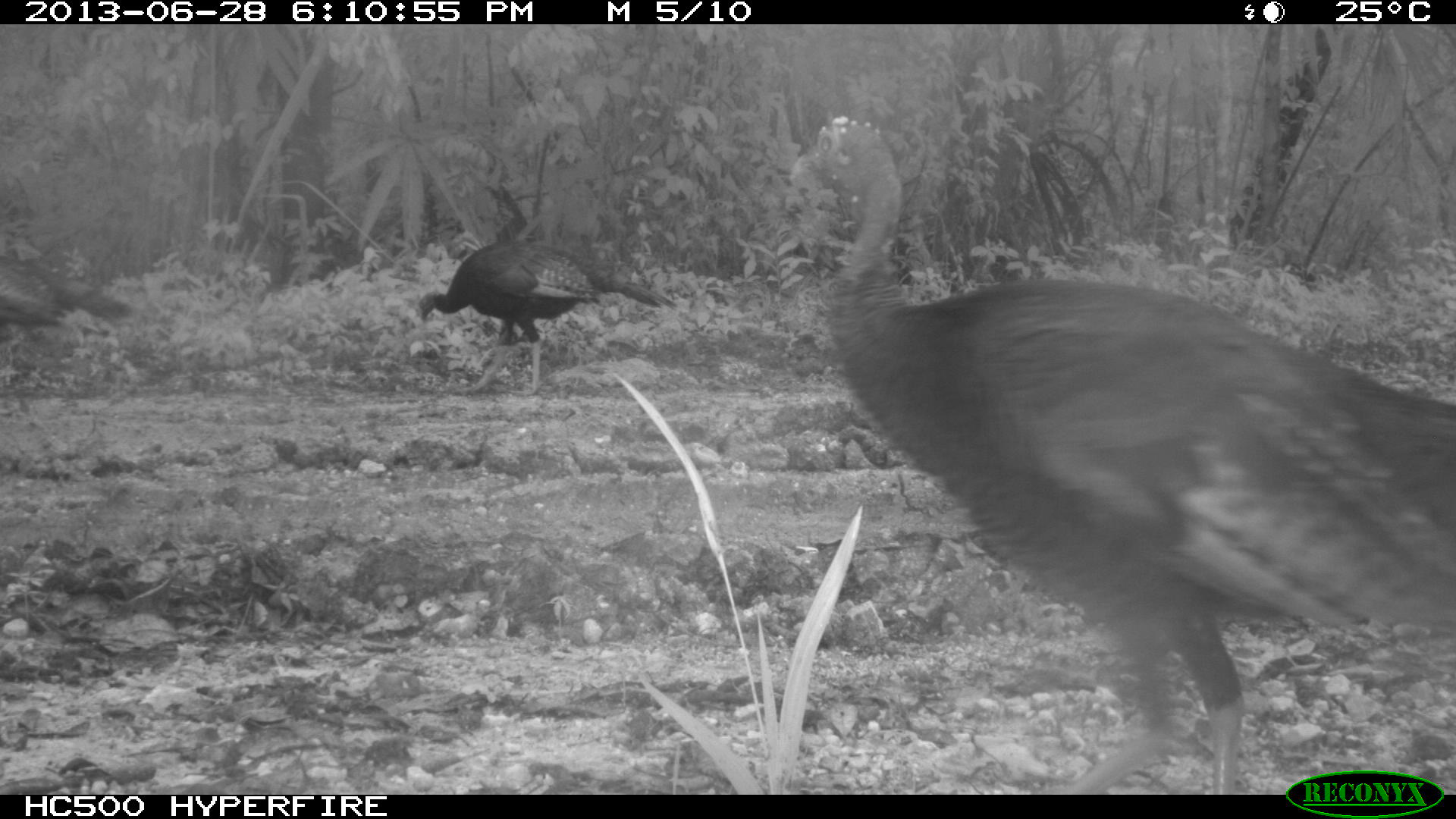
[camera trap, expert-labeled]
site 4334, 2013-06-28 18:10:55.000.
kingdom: Animalia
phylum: Chordata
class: Aves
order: Galliformes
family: Phasianidae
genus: Meleagris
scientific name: Meleagris ocellata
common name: ocellated turkey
Meleagris ocellata (ocellated turkey), count 4.